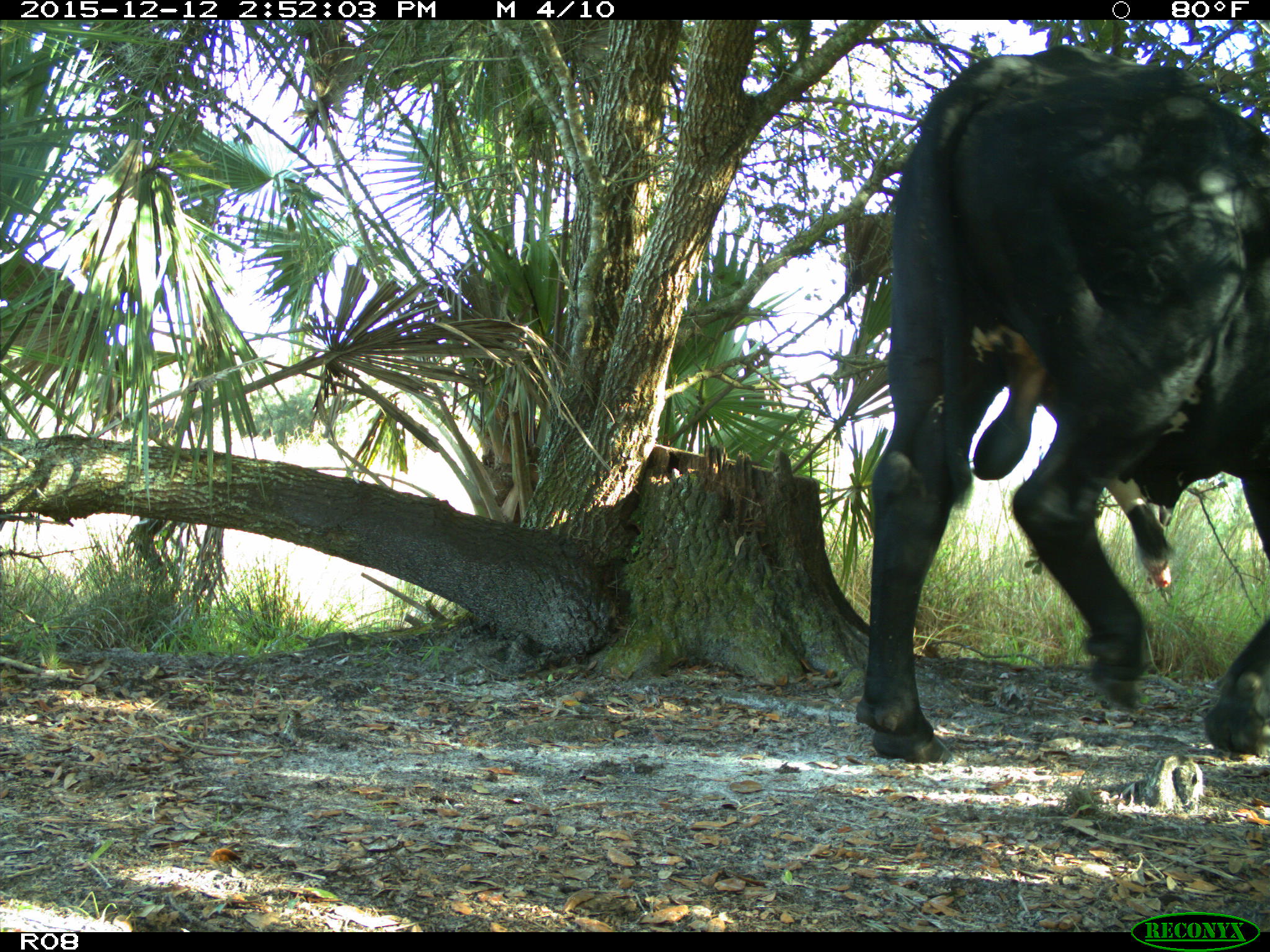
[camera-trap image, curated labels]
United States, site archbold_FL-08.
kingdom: Animalia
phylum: Chordata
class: Mammalia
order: Artiodactyla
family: Bovidae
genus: Bos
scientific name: Bos taurus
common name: domestic cow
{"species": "Bos taurus (domestic cow)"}